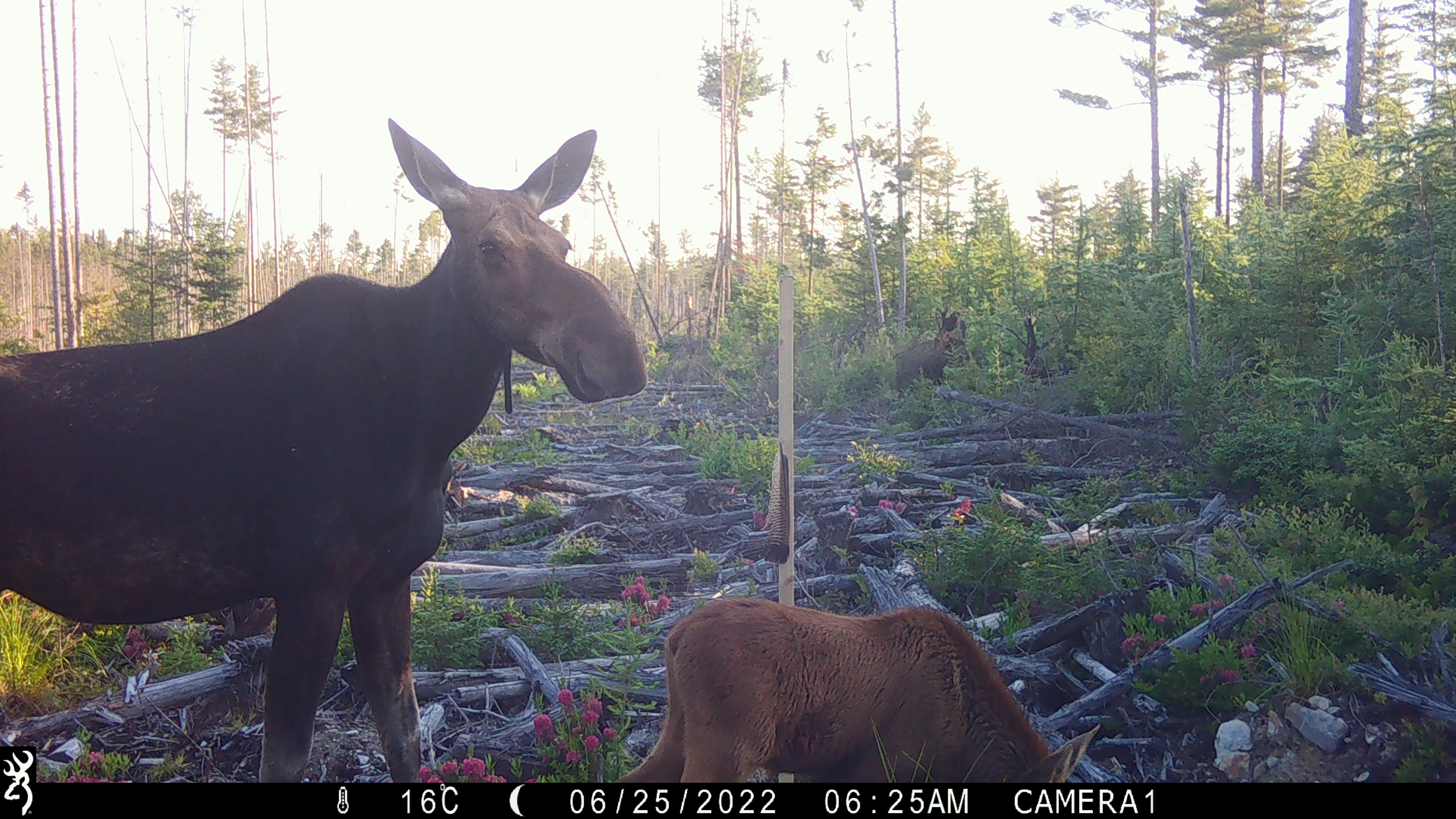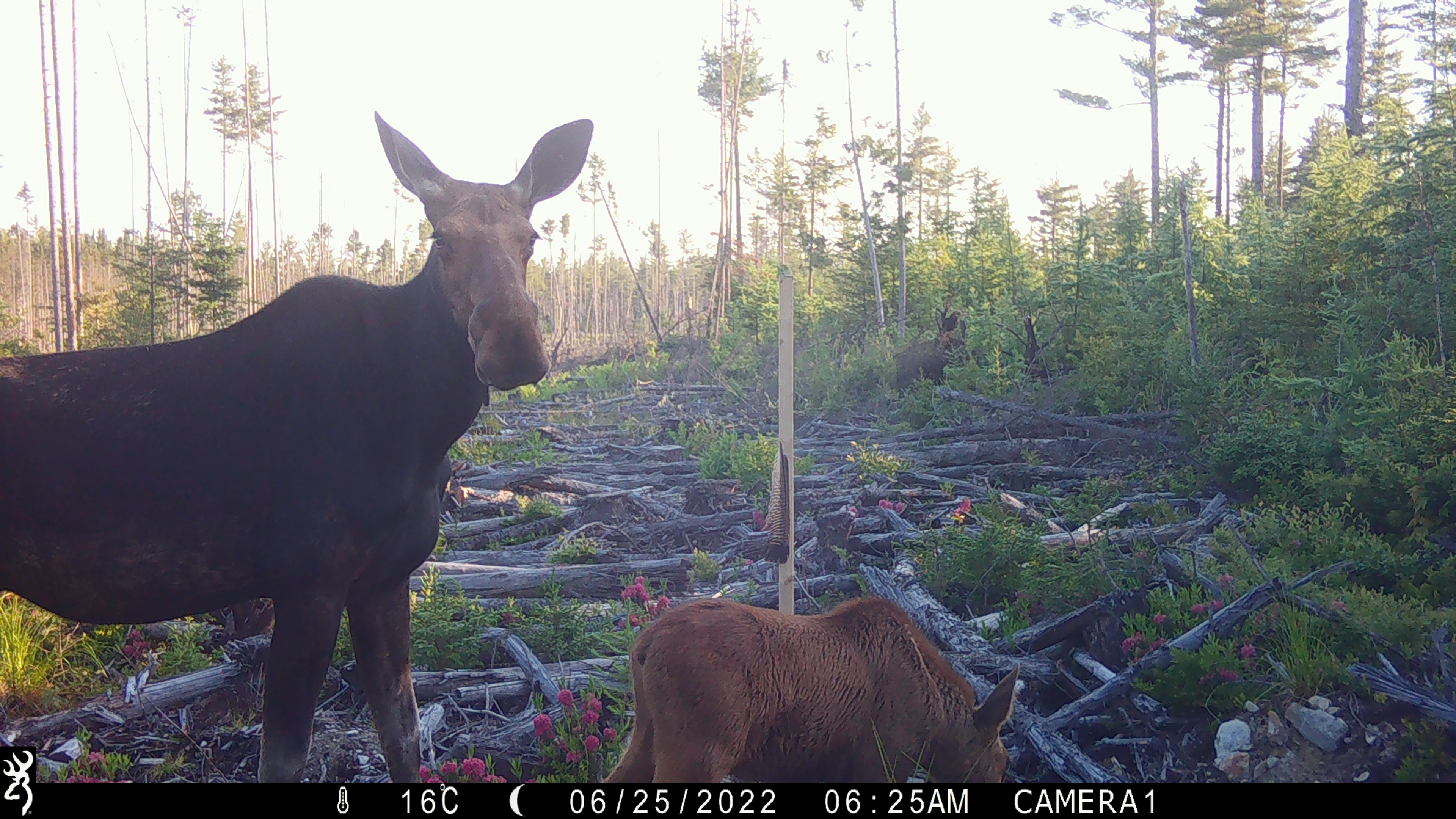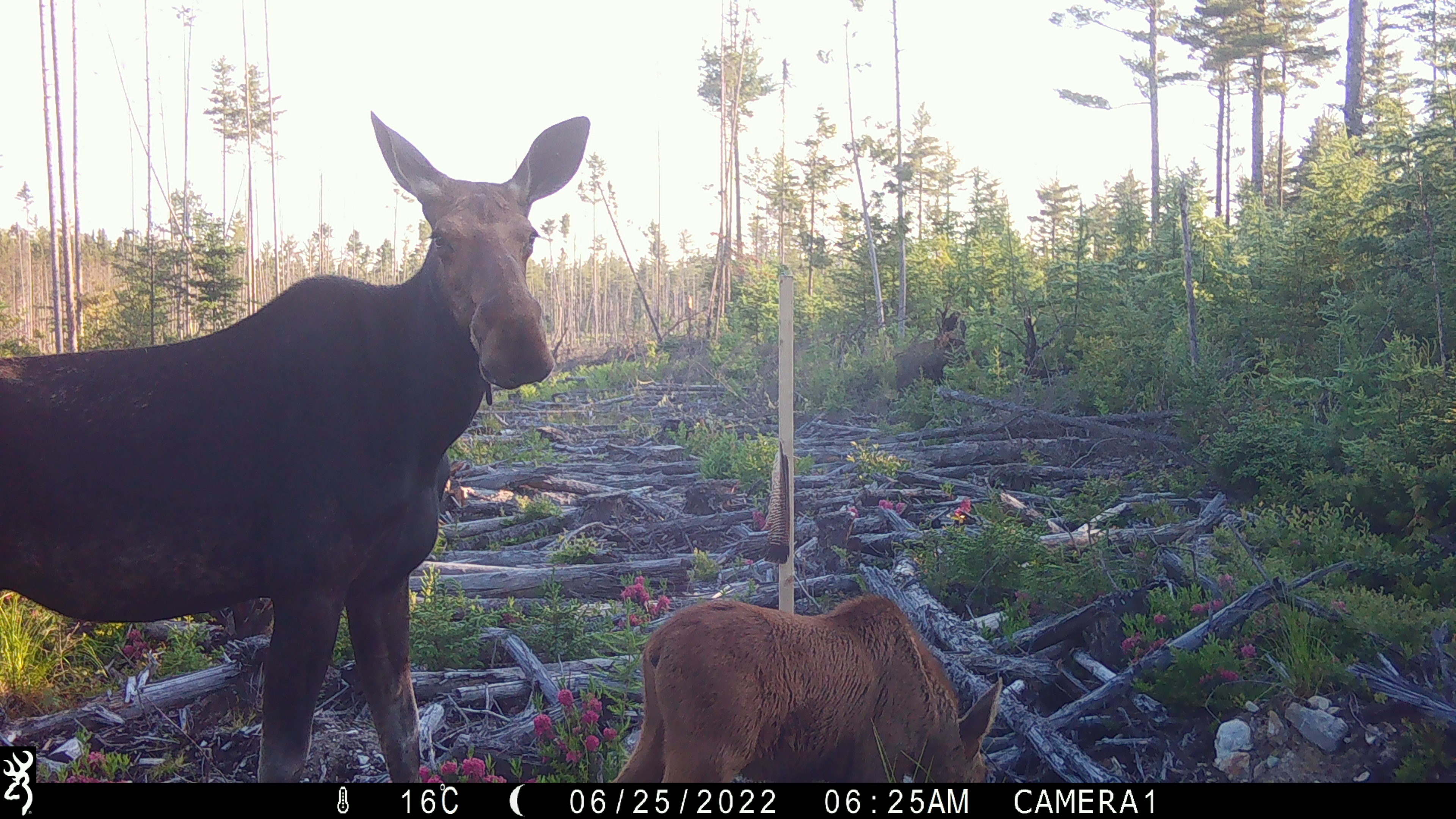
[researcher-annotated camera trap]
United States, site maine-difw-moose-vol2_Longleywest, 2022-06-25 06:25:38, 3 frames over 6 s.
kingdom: Animalia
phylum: Chordata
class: Mammalia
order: Artiodactyla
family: Cervidae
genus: Alces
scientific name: Alces alces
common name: moose